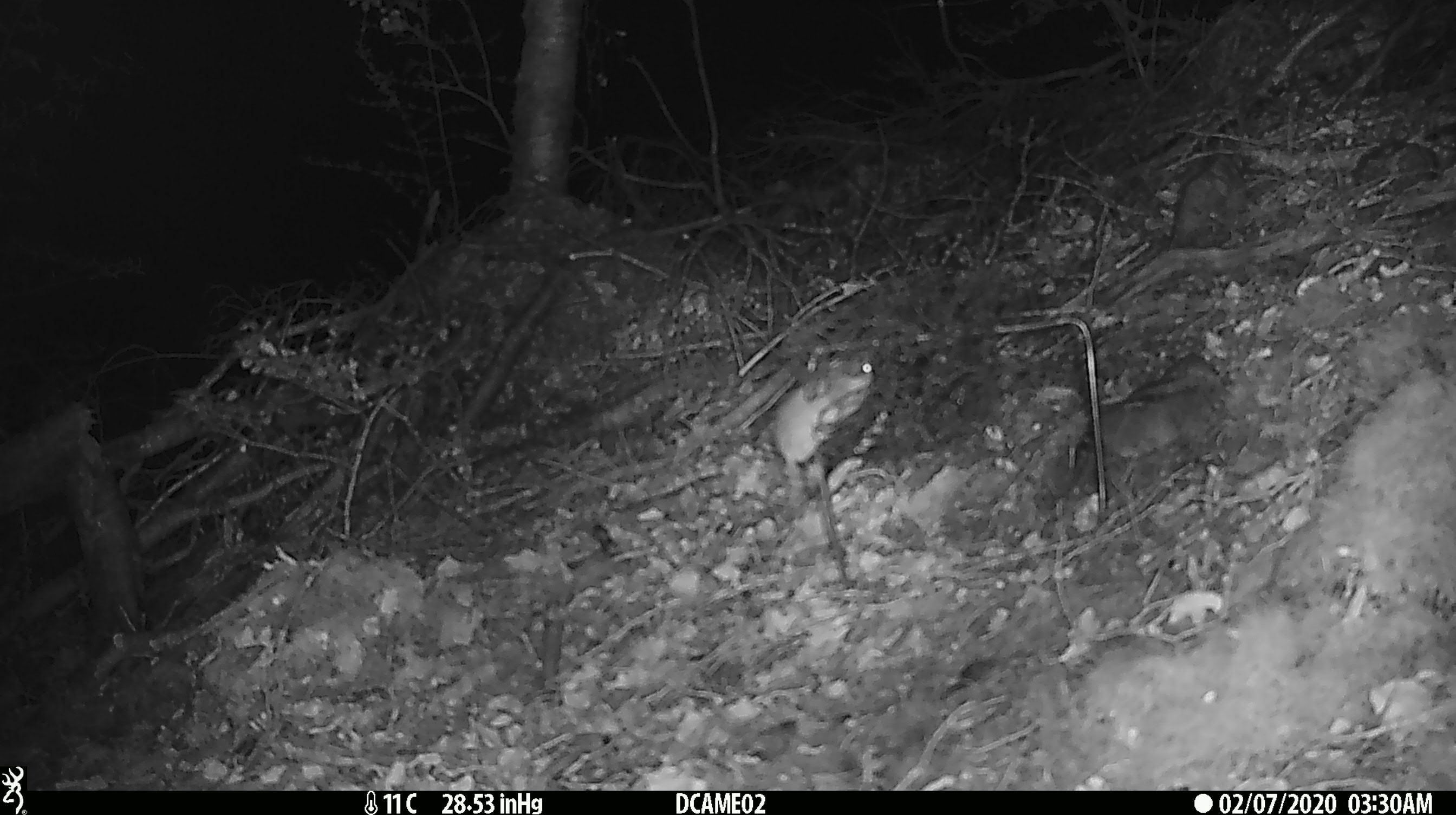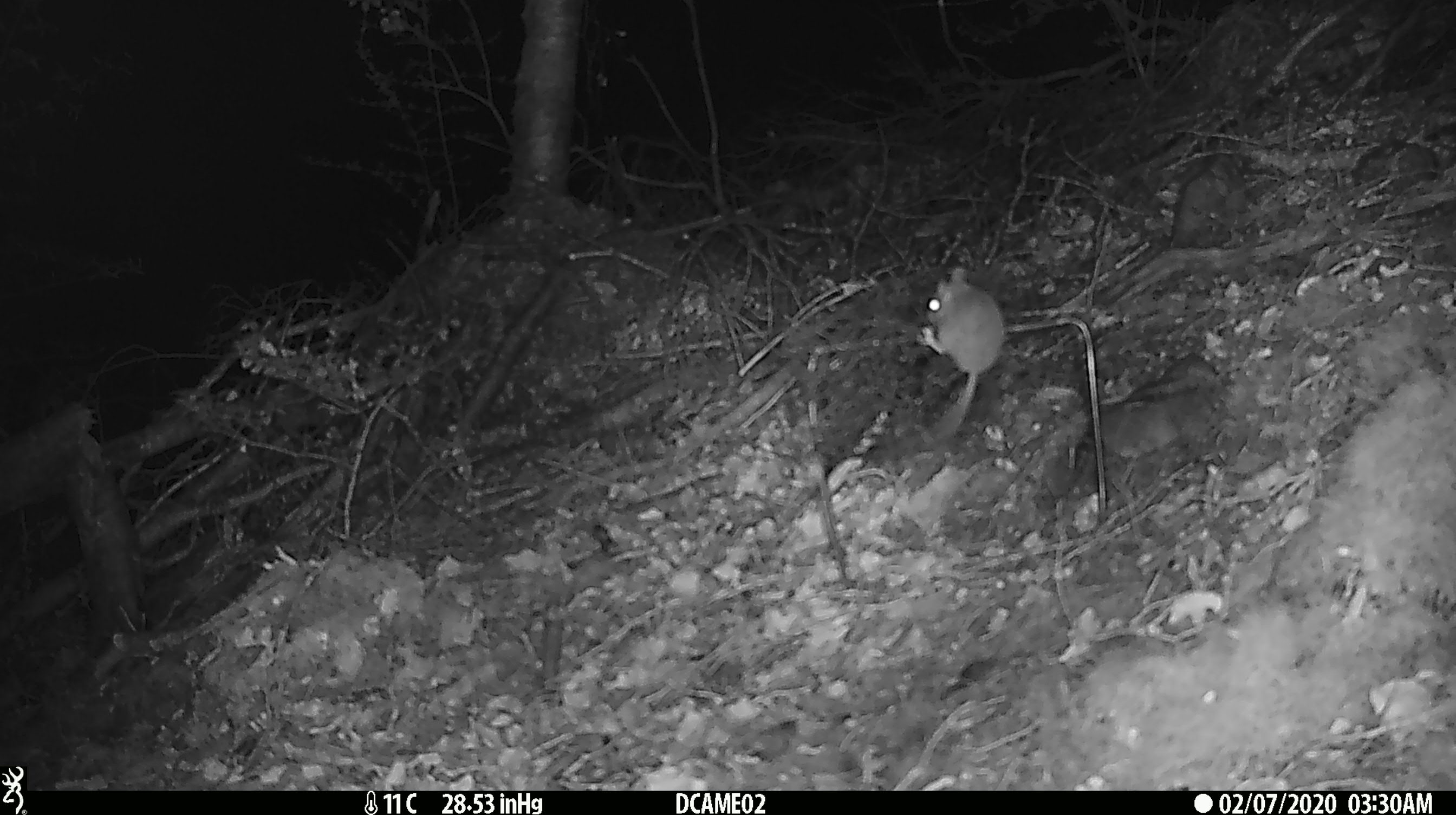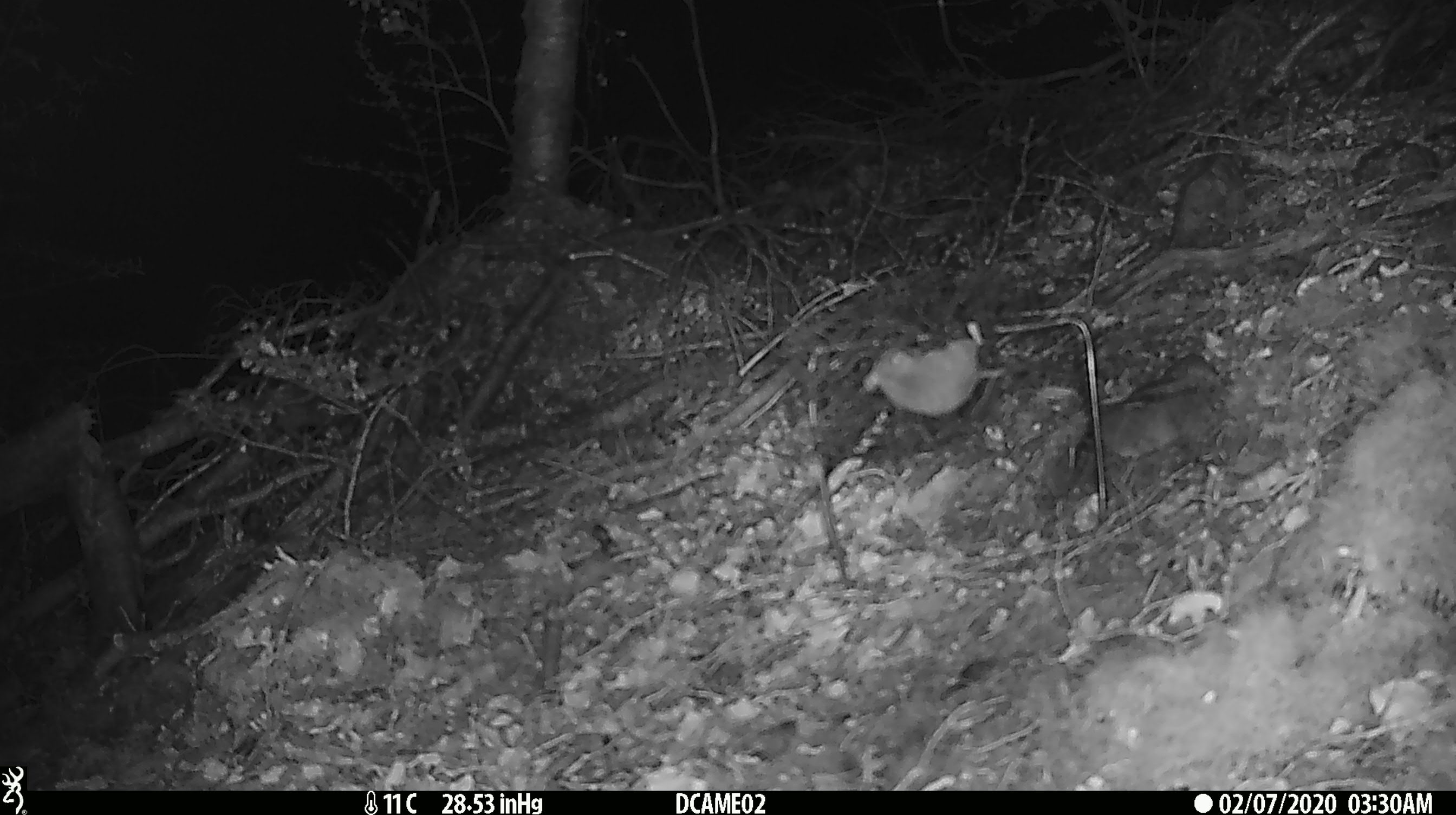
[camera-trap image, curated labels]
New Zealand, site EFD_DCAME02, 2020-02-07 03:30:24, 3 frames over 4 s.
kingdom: Animalia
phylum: Chordata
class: Mammalia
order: Rodentia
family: Muridae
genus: Mus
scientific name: Mus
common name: mouse